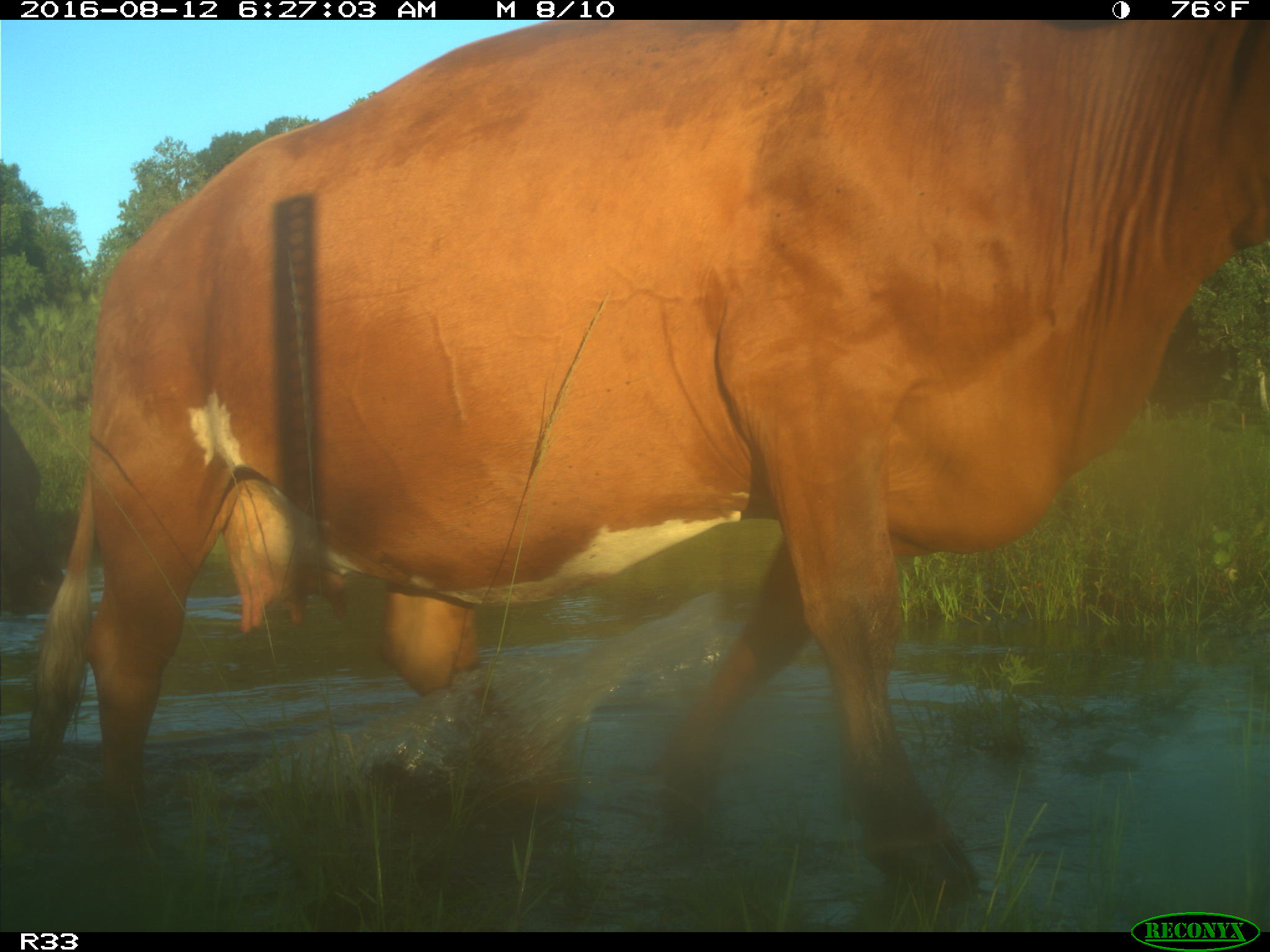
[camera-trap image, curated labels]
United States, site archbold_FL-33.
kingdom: Animalia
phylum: Chordata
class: Mammalia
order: Artiodactyla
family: Bovidae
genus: Bos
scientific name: Bos taurus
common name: domestic cow